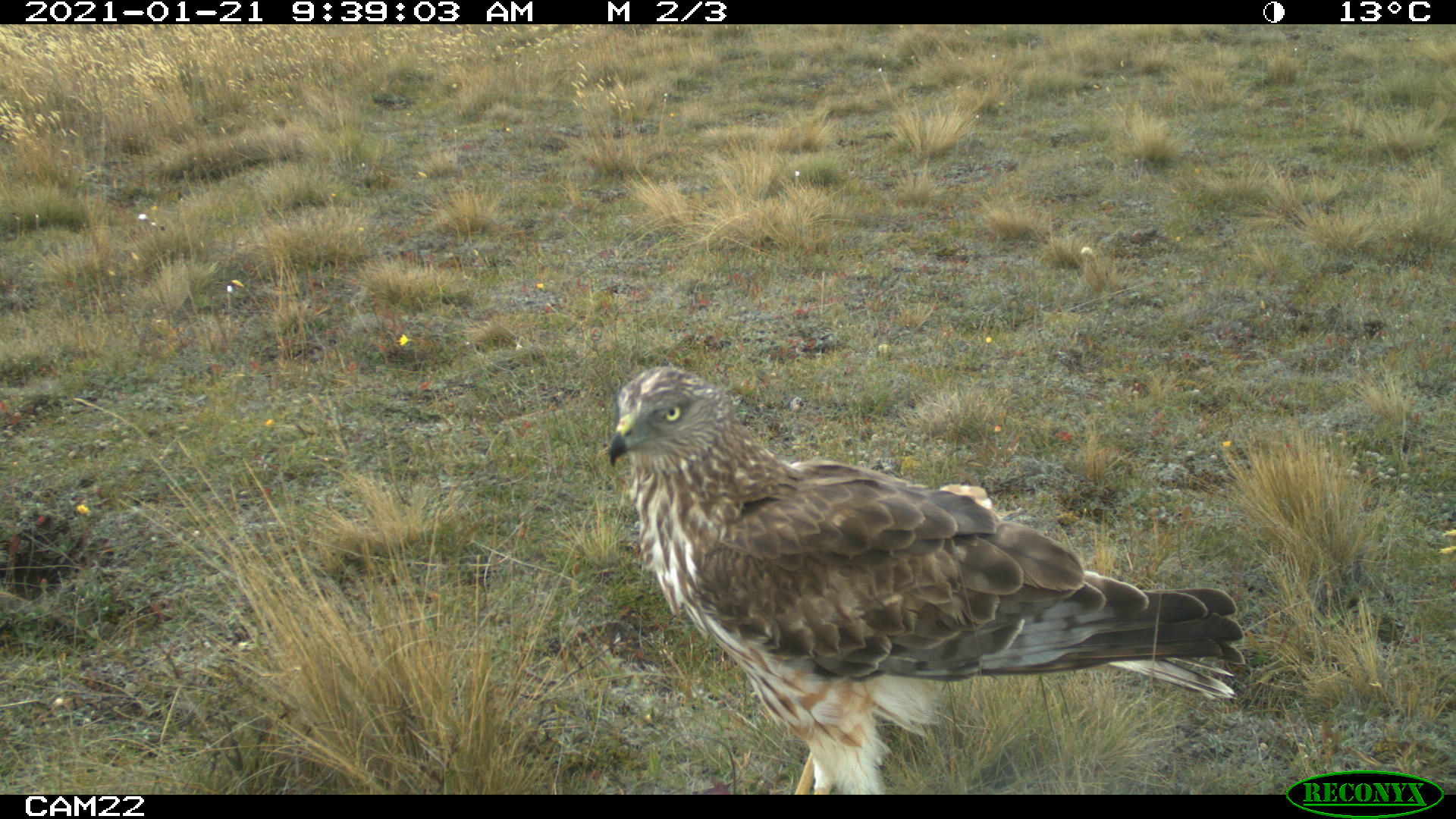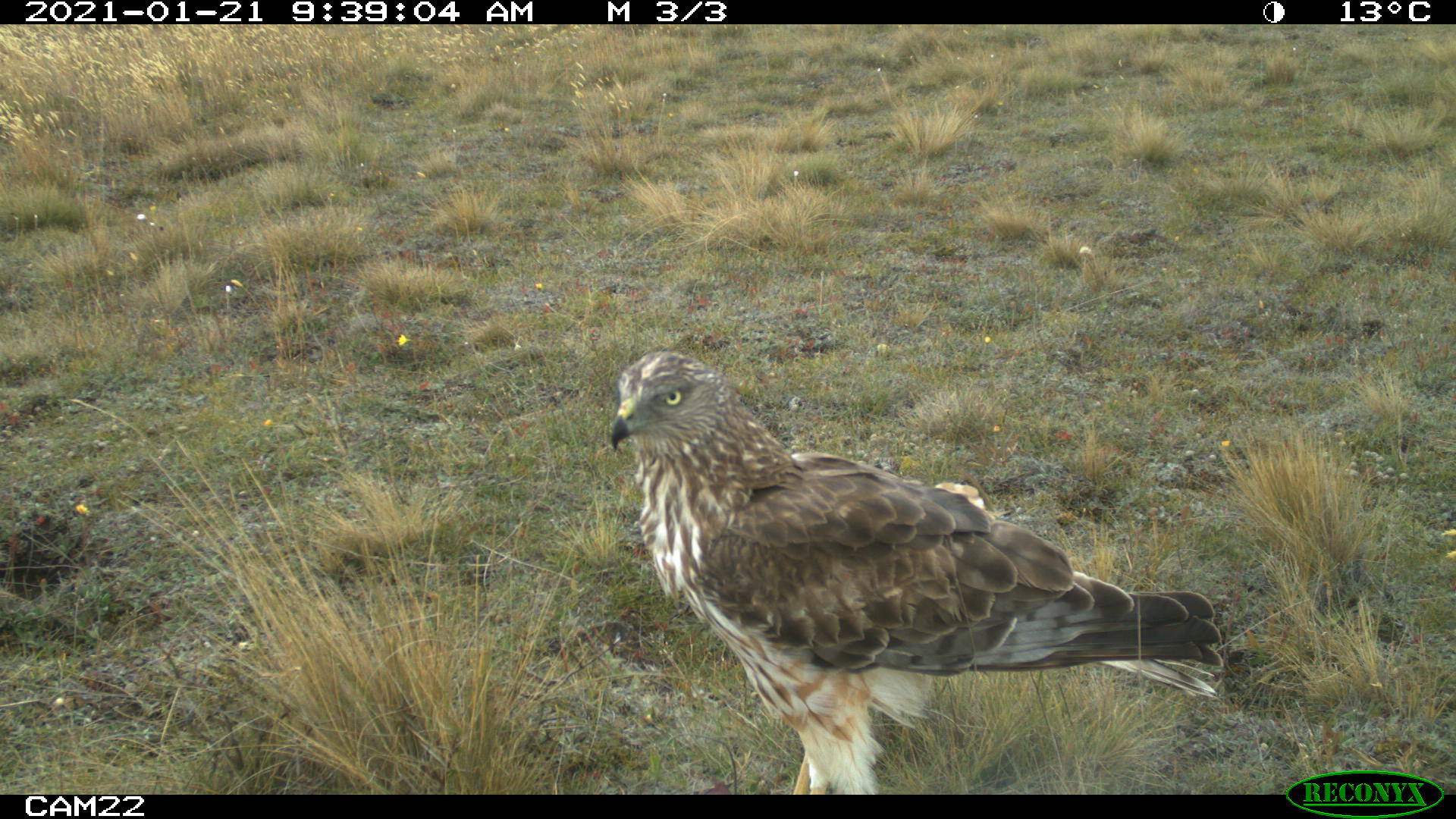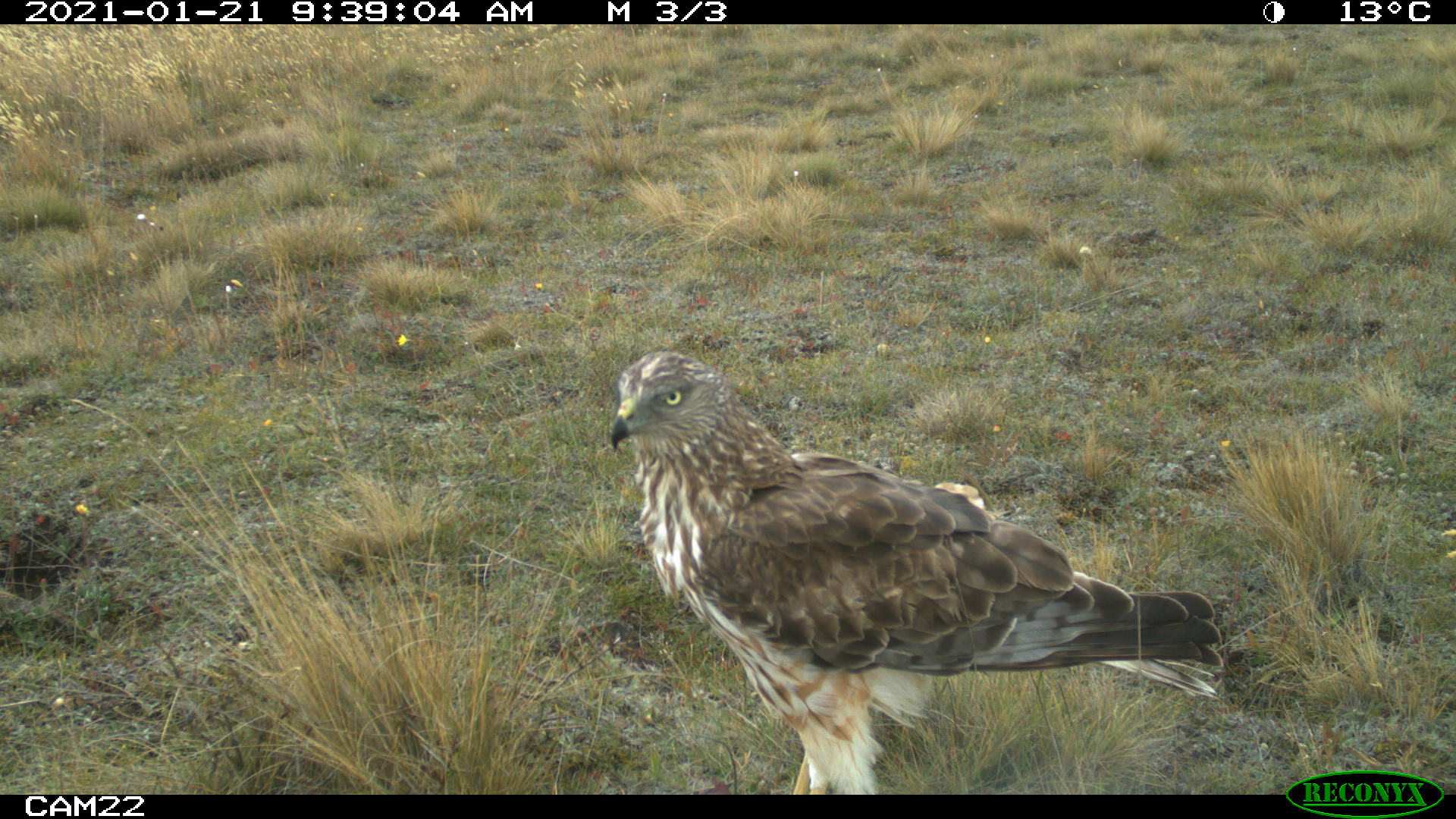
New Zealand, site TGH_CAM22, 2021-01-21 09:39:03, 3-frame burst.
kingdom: Animalia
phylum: Chordata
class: Aves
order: Accipitriformes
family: Accipitridae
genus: Circus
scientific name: Circus approximans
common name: swamp harrier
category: harrier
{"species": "harrier (swamp harrier) (Circus approximans)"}